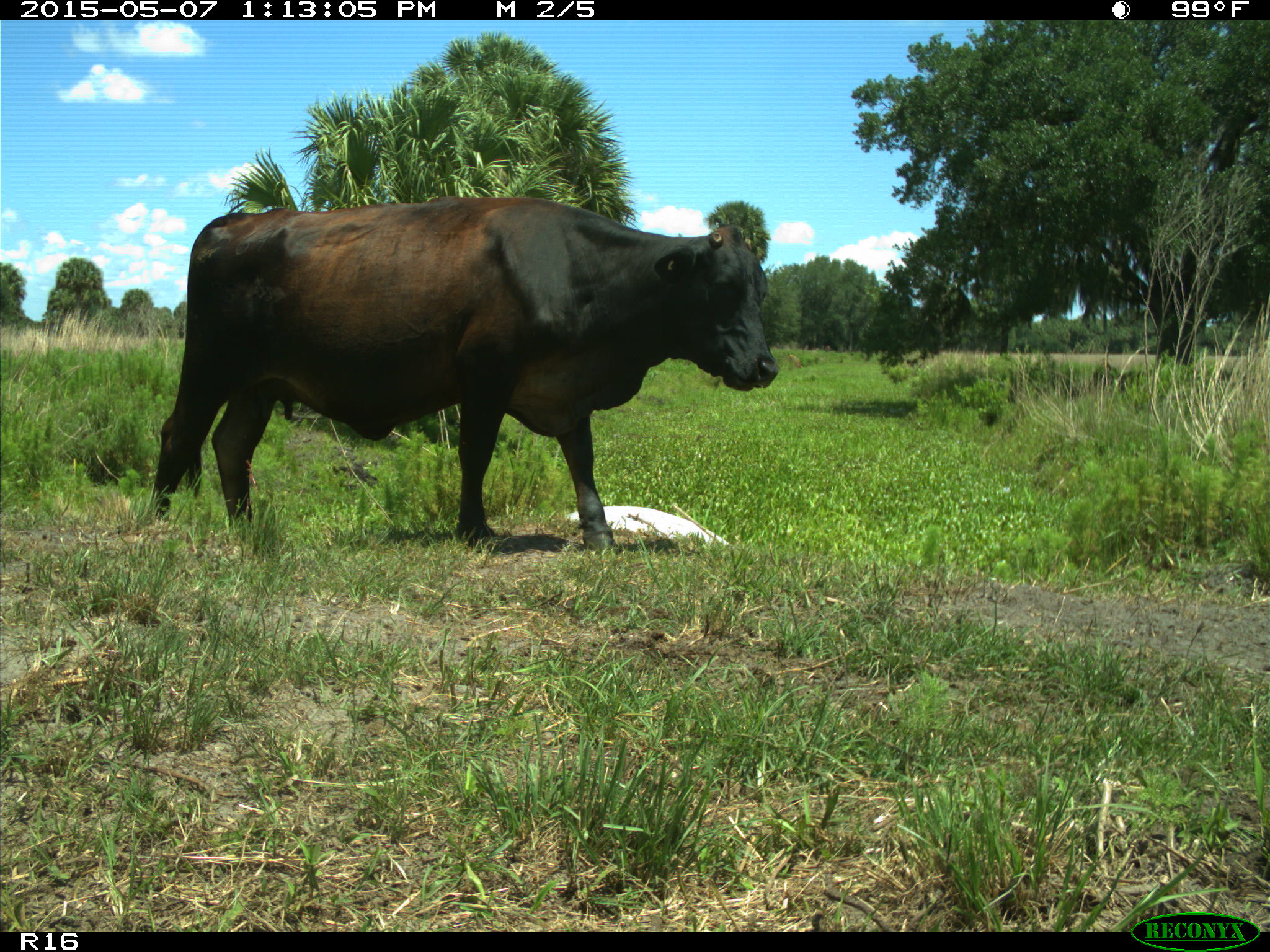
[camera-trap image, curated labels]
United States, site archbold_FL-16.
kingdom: Animalia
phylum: Chordata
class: Mammalia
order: Artiodactyla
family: Bovidae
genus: Bos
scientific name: Bos taurus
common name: domestic cow